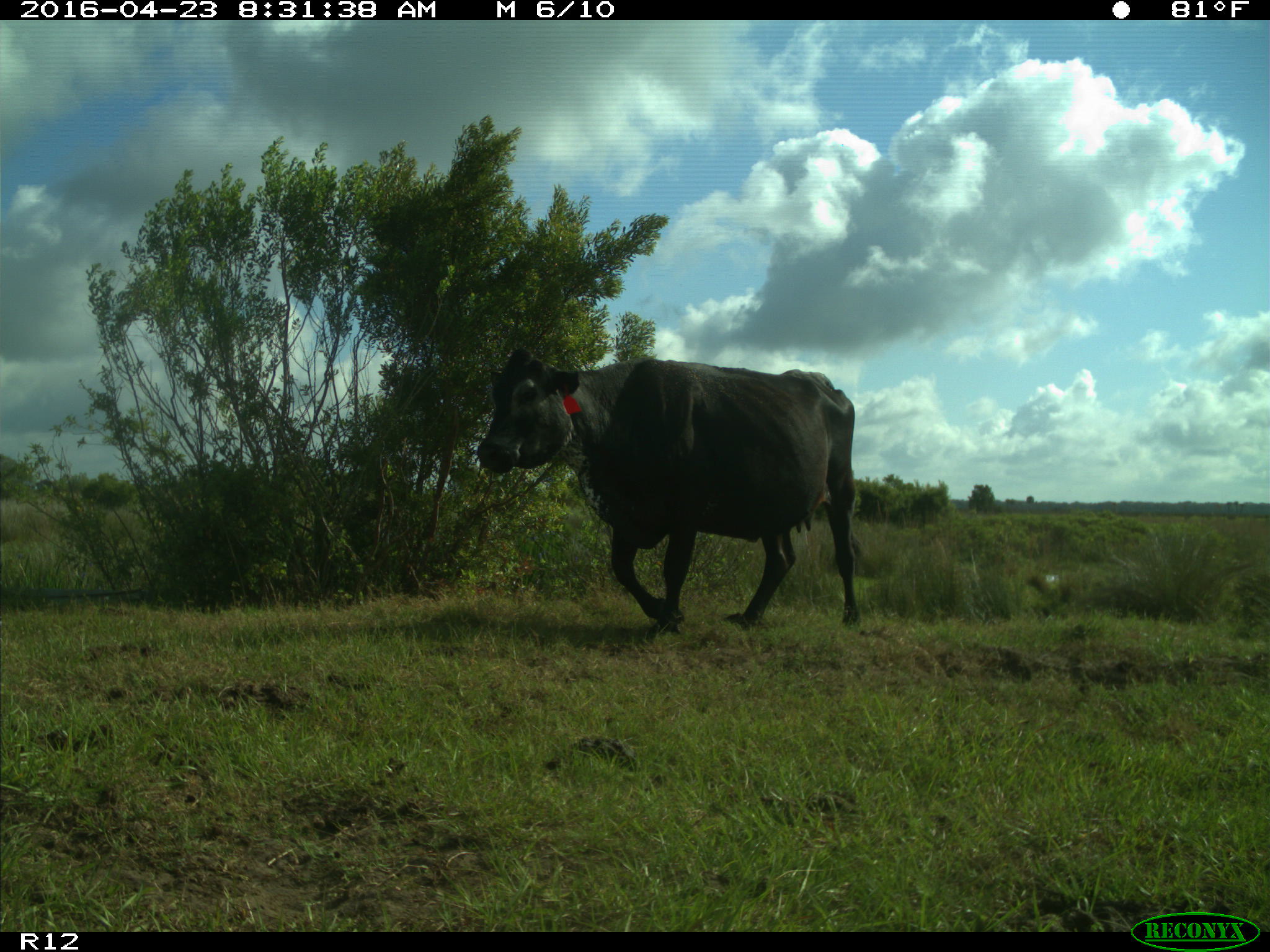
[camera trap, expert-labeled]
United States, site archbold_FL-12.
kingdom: Animalia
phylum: Chordata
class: Mammalia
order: Artiodactyla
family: Bovidae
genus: Bos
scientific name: Bos taurus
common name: domestic cow